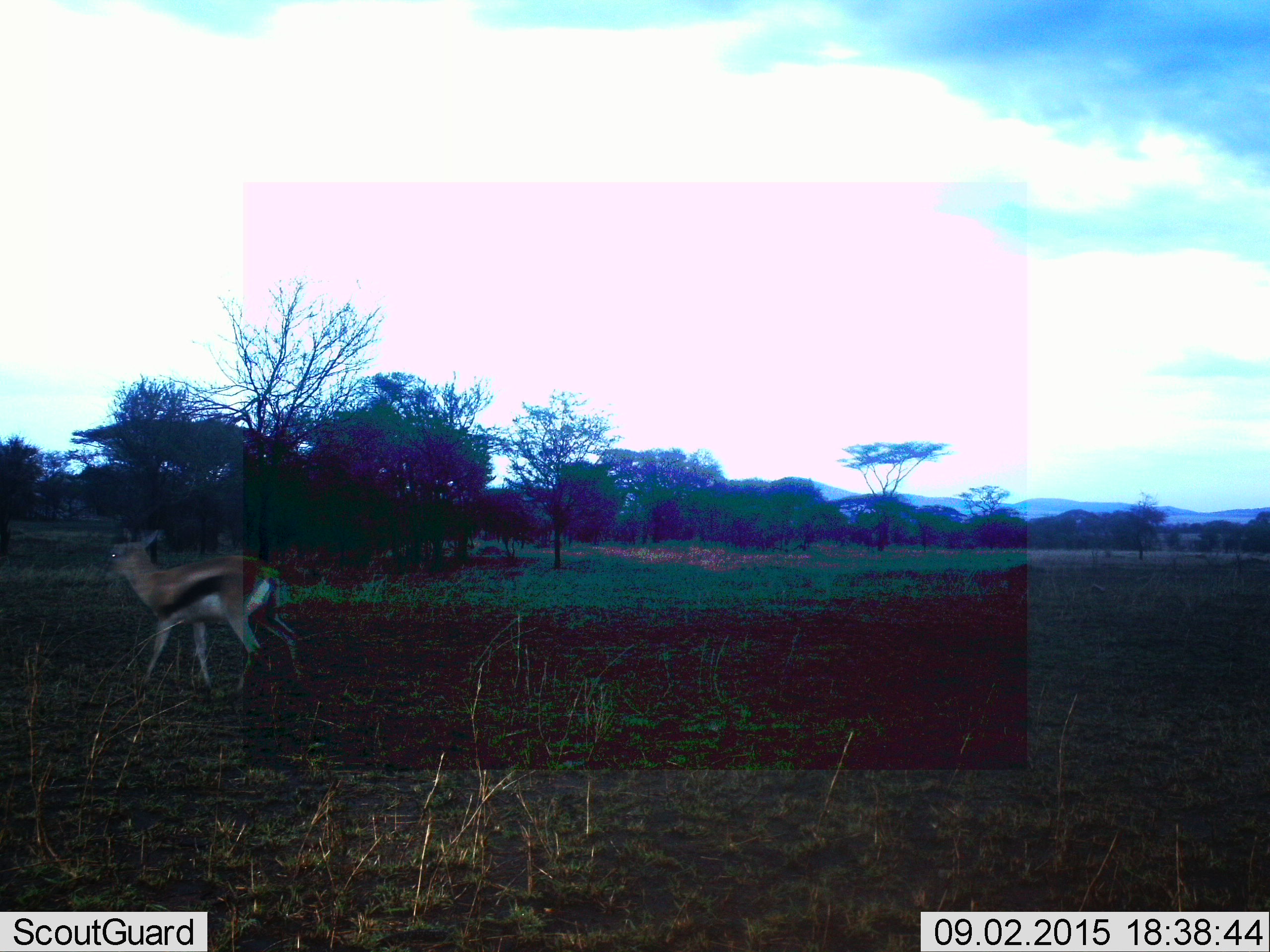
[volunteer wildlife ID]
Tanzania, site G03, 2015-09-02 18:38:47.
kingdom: Animalia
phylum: Chordata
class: Mammalia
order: Artiodactyla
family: Bovidae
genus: Eudorcas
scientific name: Eudorcas thomsonii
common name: thomson's gazelle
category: gazellethomsons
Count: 1.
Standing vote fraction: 11%.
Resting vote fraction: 0%.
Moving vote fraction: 89%.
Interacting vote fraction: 0%.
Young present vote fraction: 6%.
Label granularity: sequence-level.